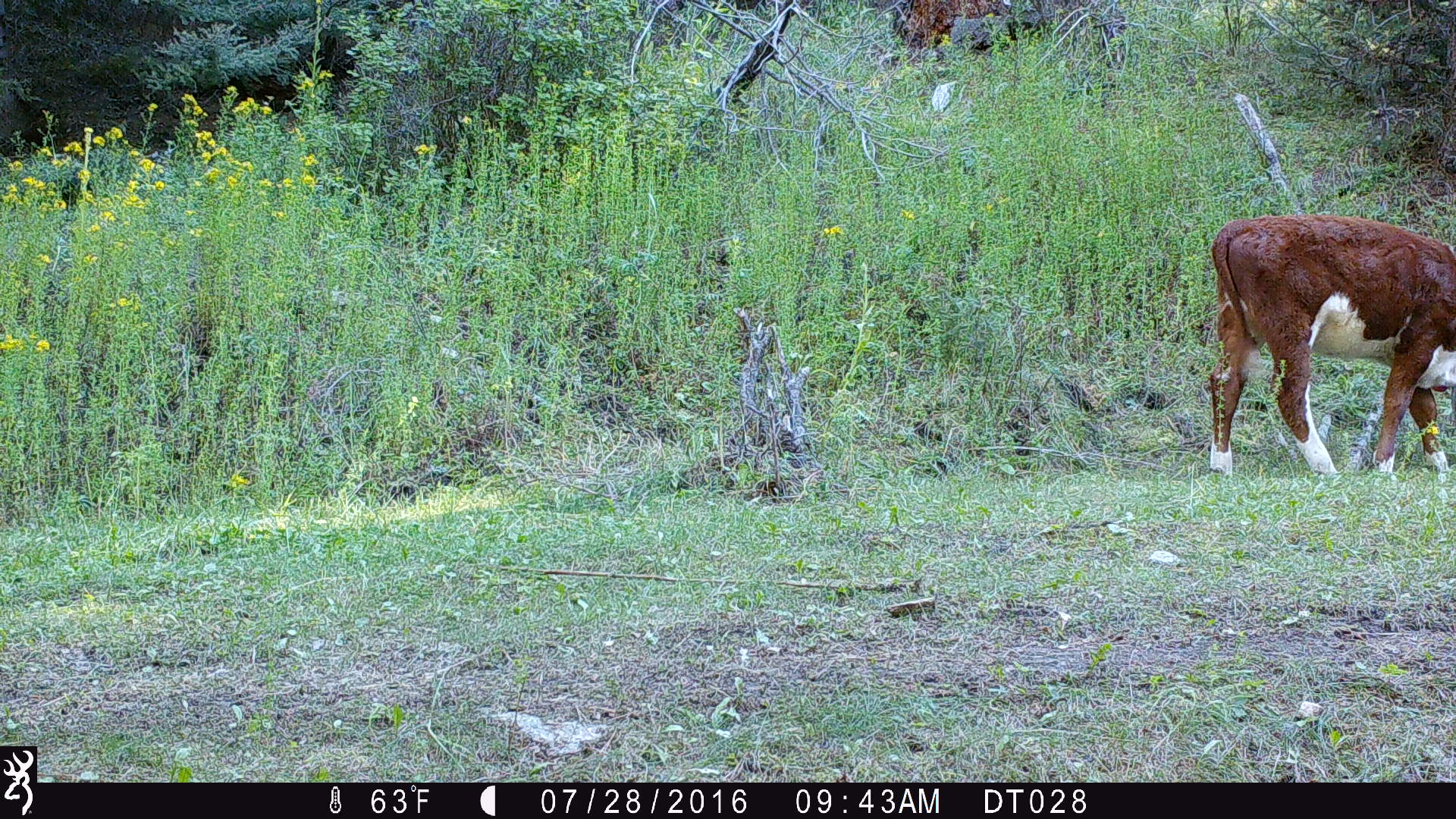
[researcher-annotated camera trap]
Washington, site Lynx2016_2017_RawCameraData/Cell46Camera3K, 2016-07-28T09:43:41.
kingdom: Animalia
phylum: Chordata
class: Mammalia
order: Artiodactyla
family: Bovidae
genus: Bos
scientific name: Bos taurus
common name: domestic cattle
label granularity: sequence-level